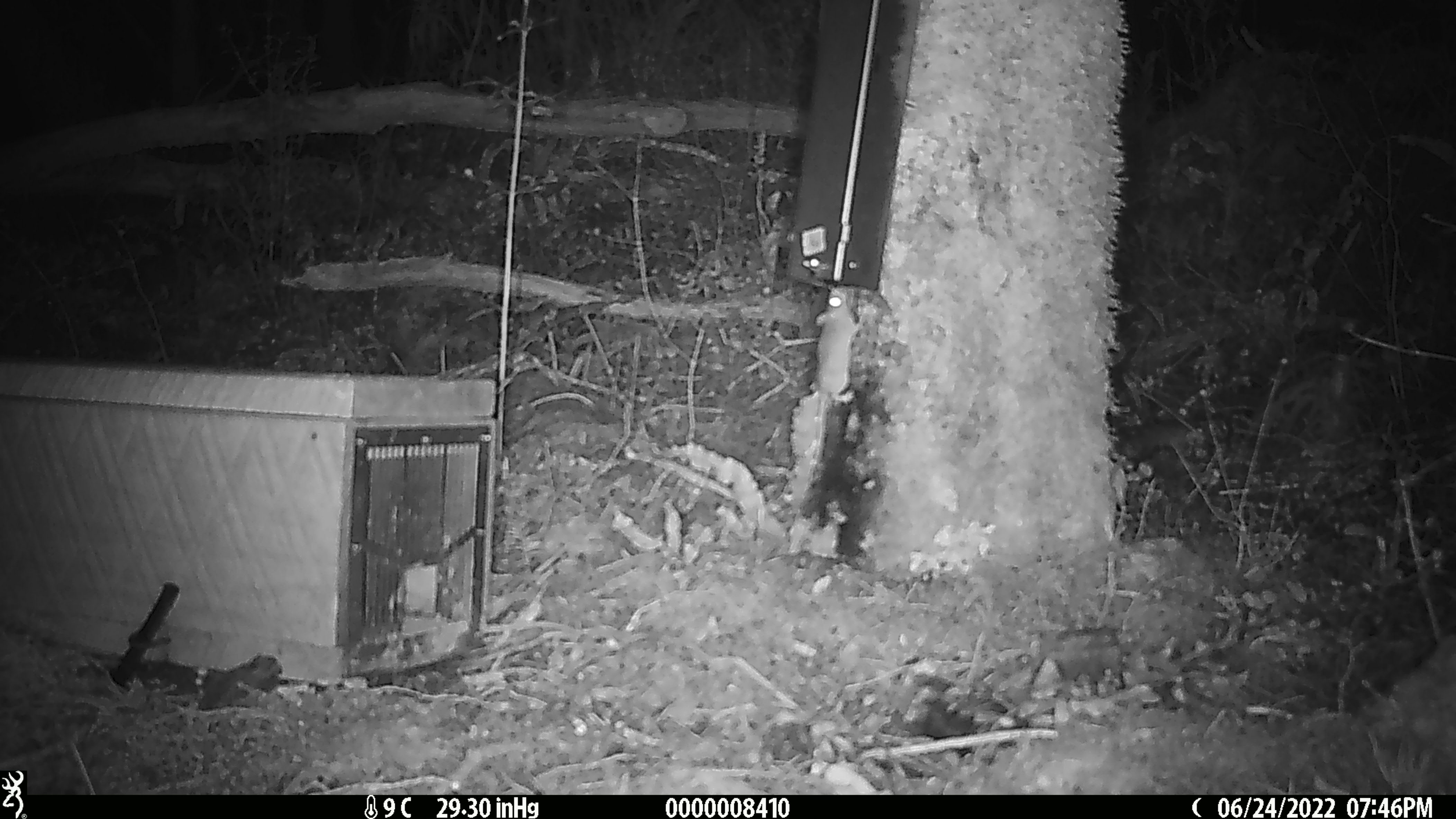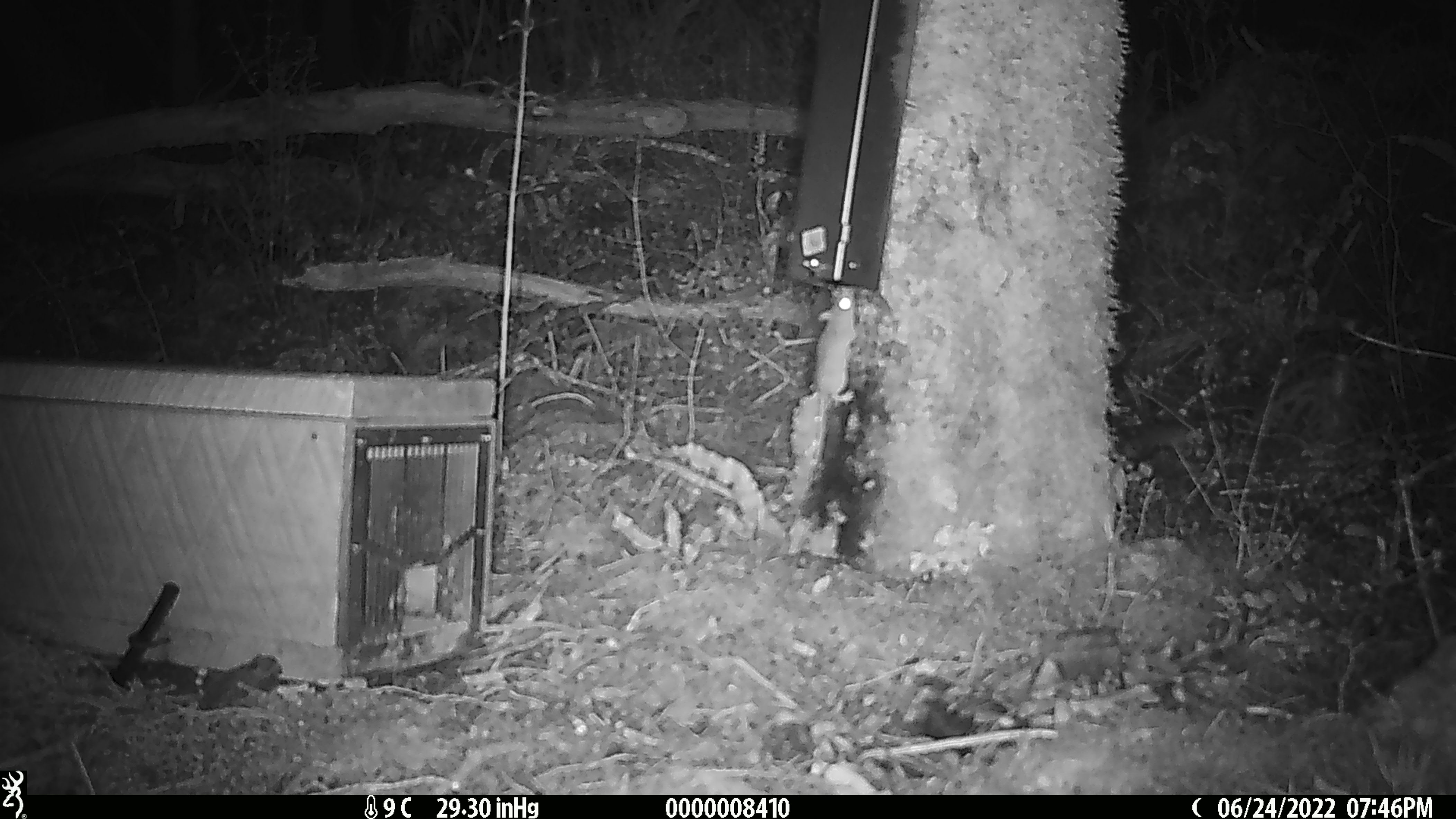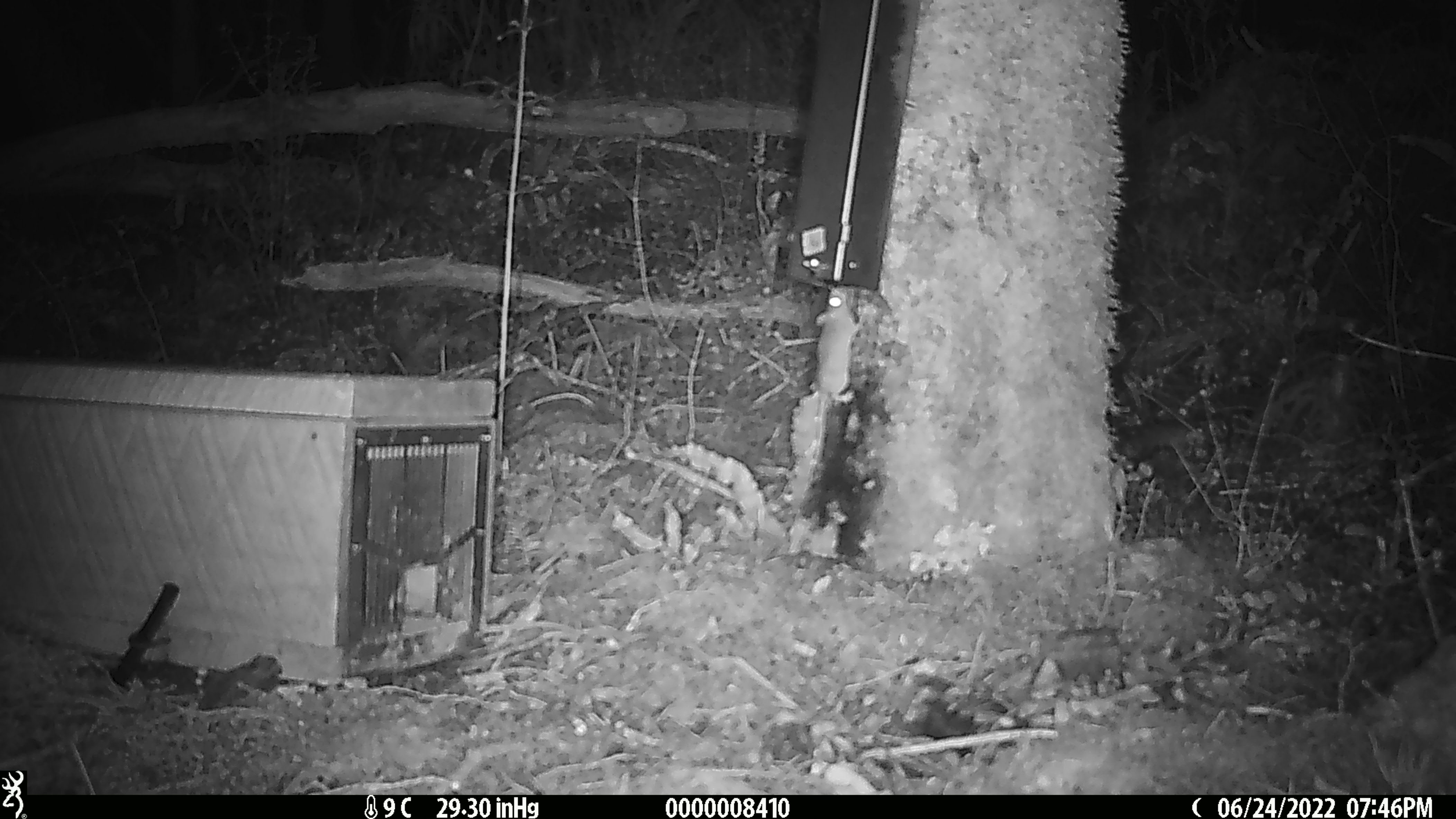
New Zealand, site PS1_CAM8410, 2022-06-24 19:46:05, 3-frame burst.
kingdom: Animalia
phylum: Chordata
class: Mammalia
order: Rodentia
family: Muridae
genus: Mus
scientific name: Mus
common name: mouse